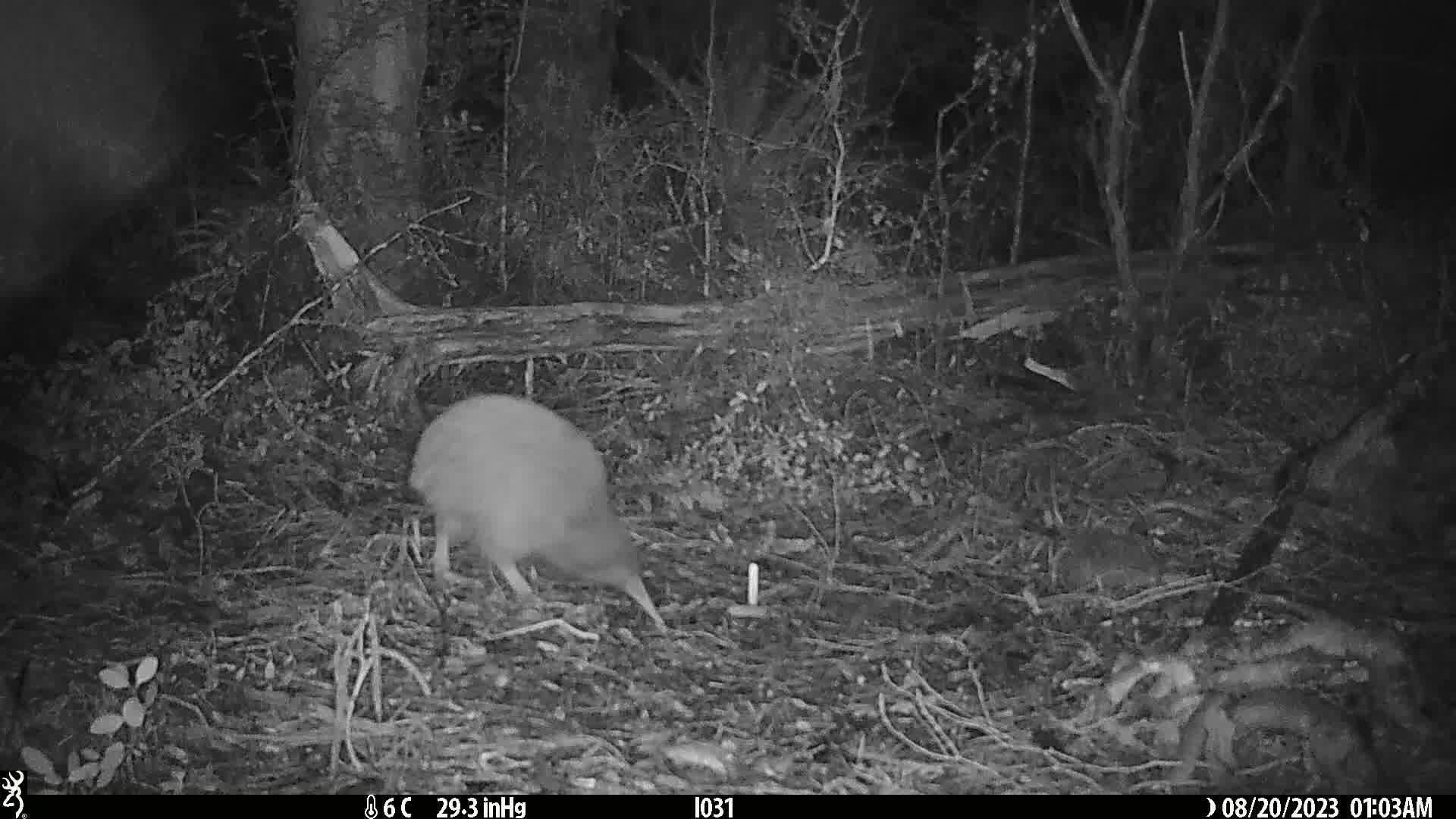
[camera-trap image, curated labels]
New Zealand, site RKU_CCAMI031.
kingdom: Animalia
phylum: Chordata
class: Aves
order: Apterygiformes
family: Apterygidae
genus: Apteryx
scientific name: Apteryx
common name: kiwi